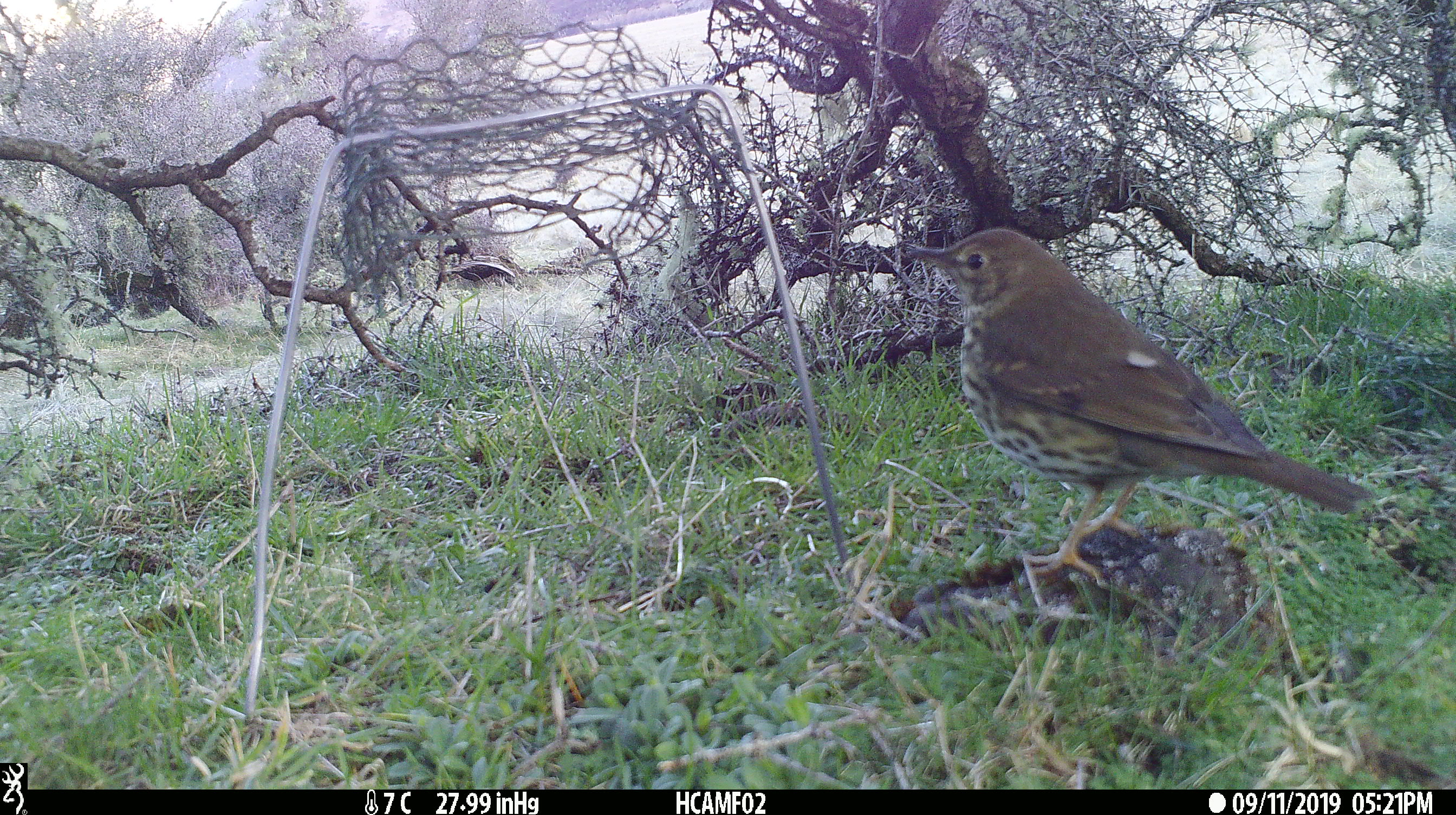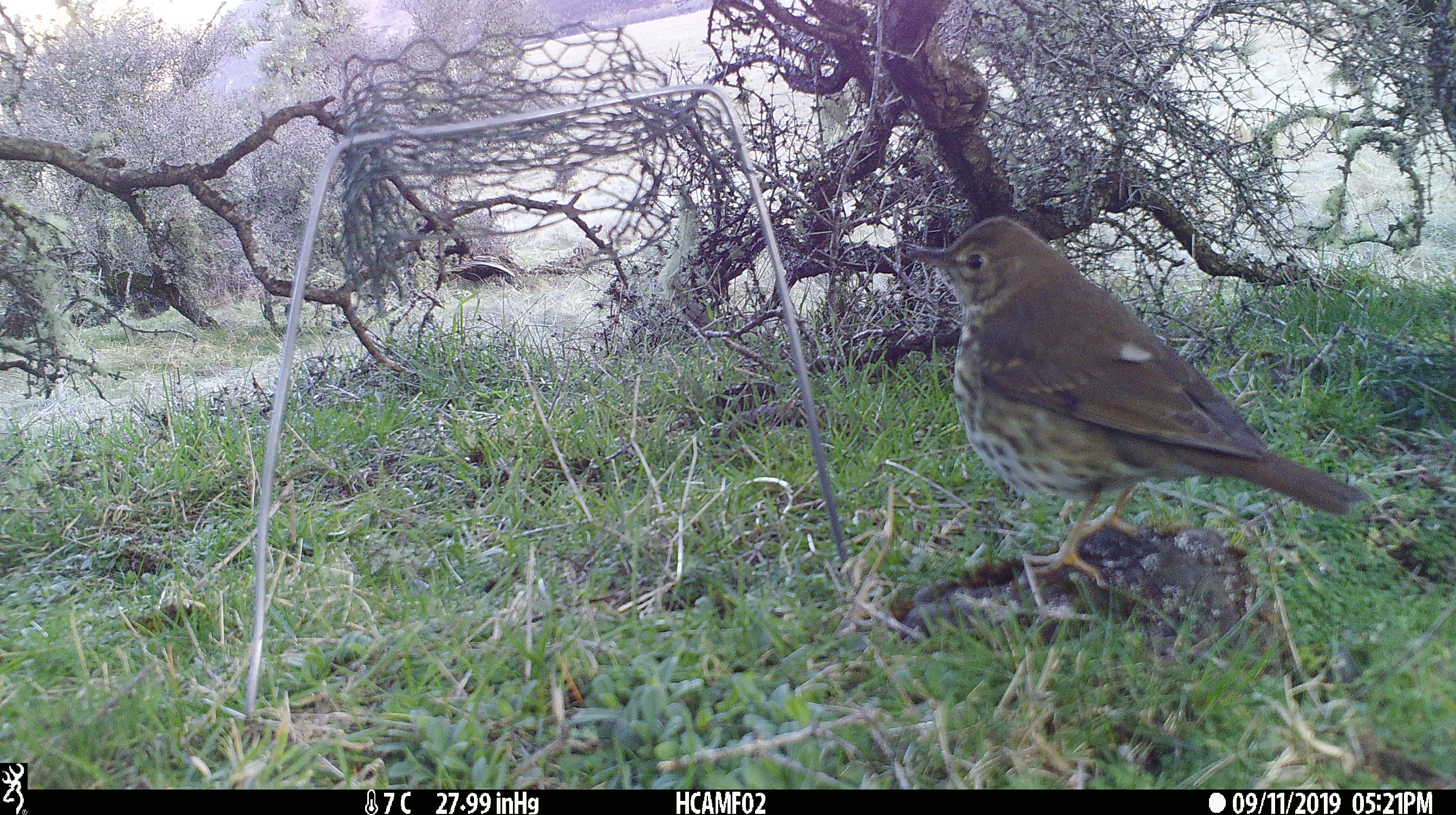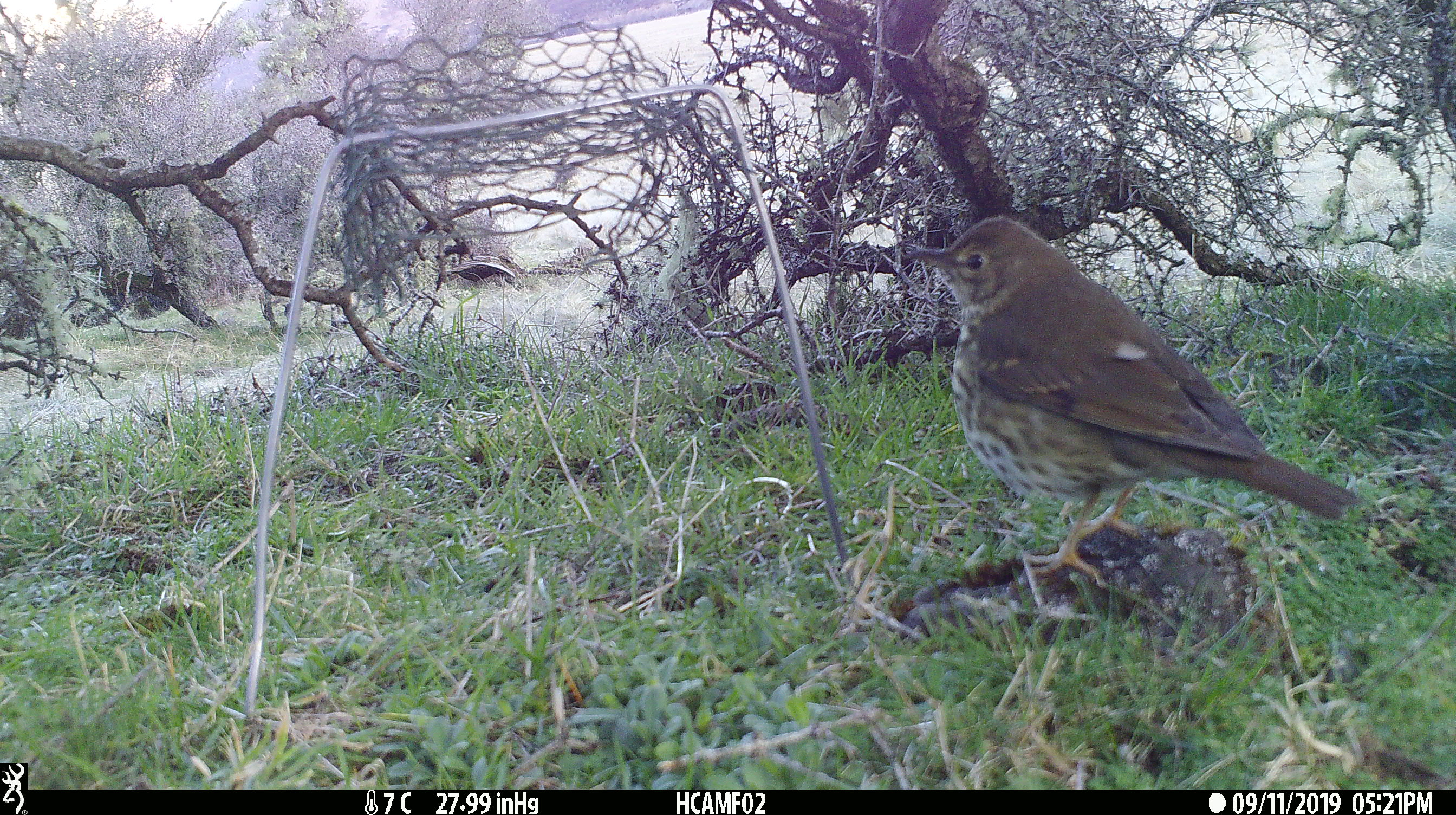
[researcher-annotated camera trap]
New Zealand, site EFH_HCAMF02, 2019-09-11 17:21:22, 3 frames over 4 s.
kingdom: Animalia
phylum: Chordata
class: Aves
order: Passeriformes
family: Turdidae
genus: Turdus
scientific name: Turdus philomelos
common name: song thrush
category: thrush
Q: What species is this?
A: Thrush (song thrush) (Turdus philomelos).